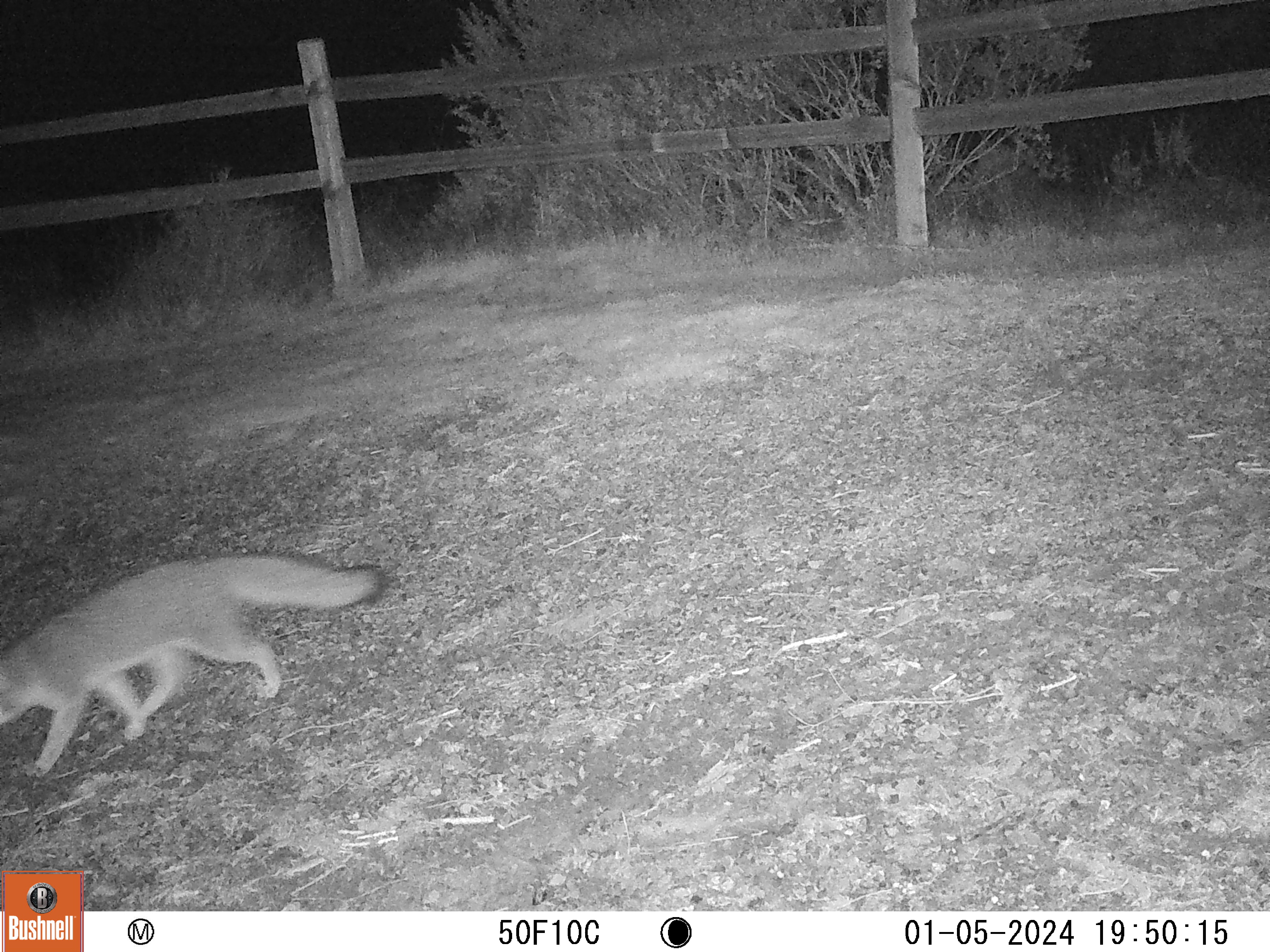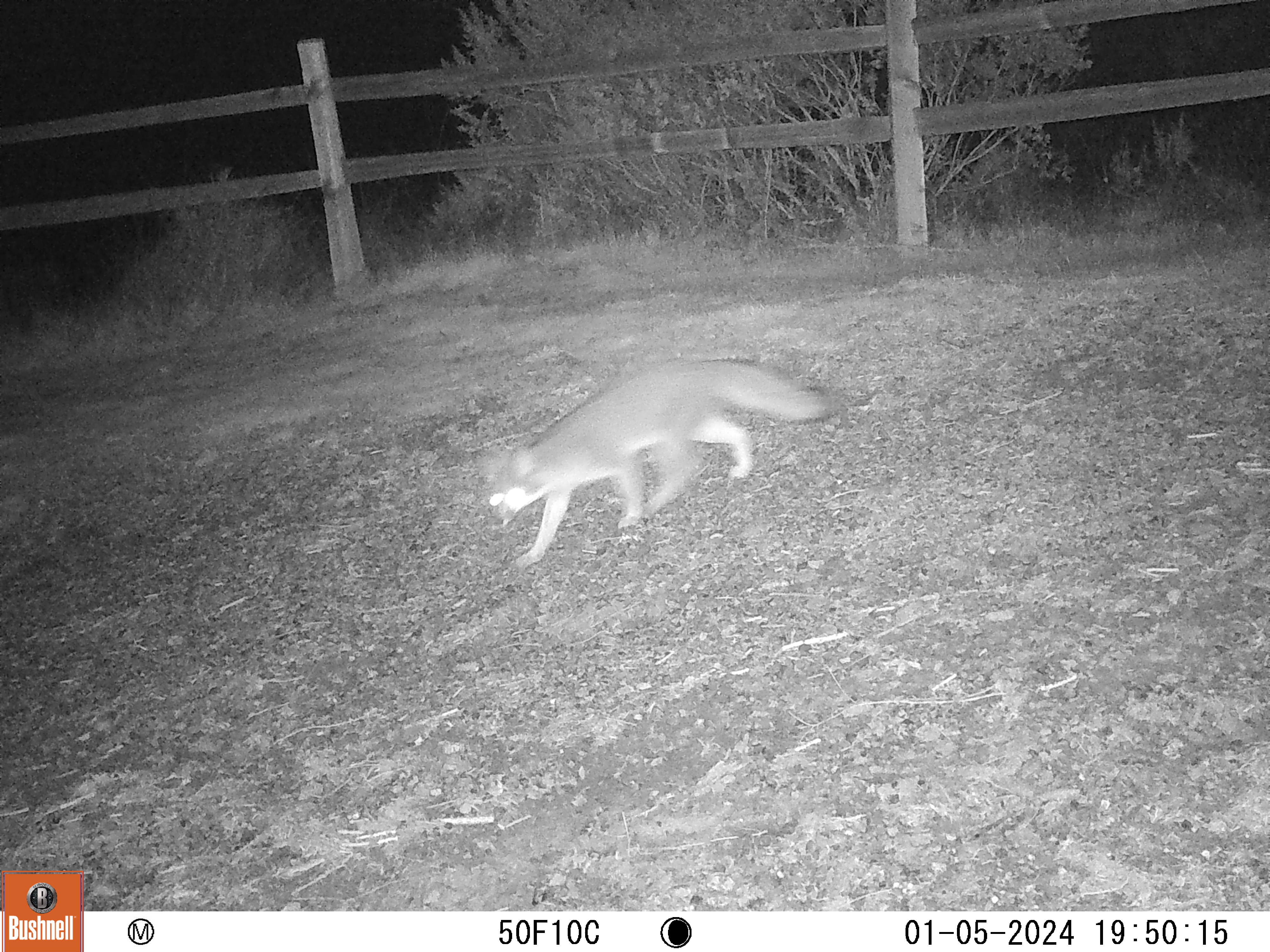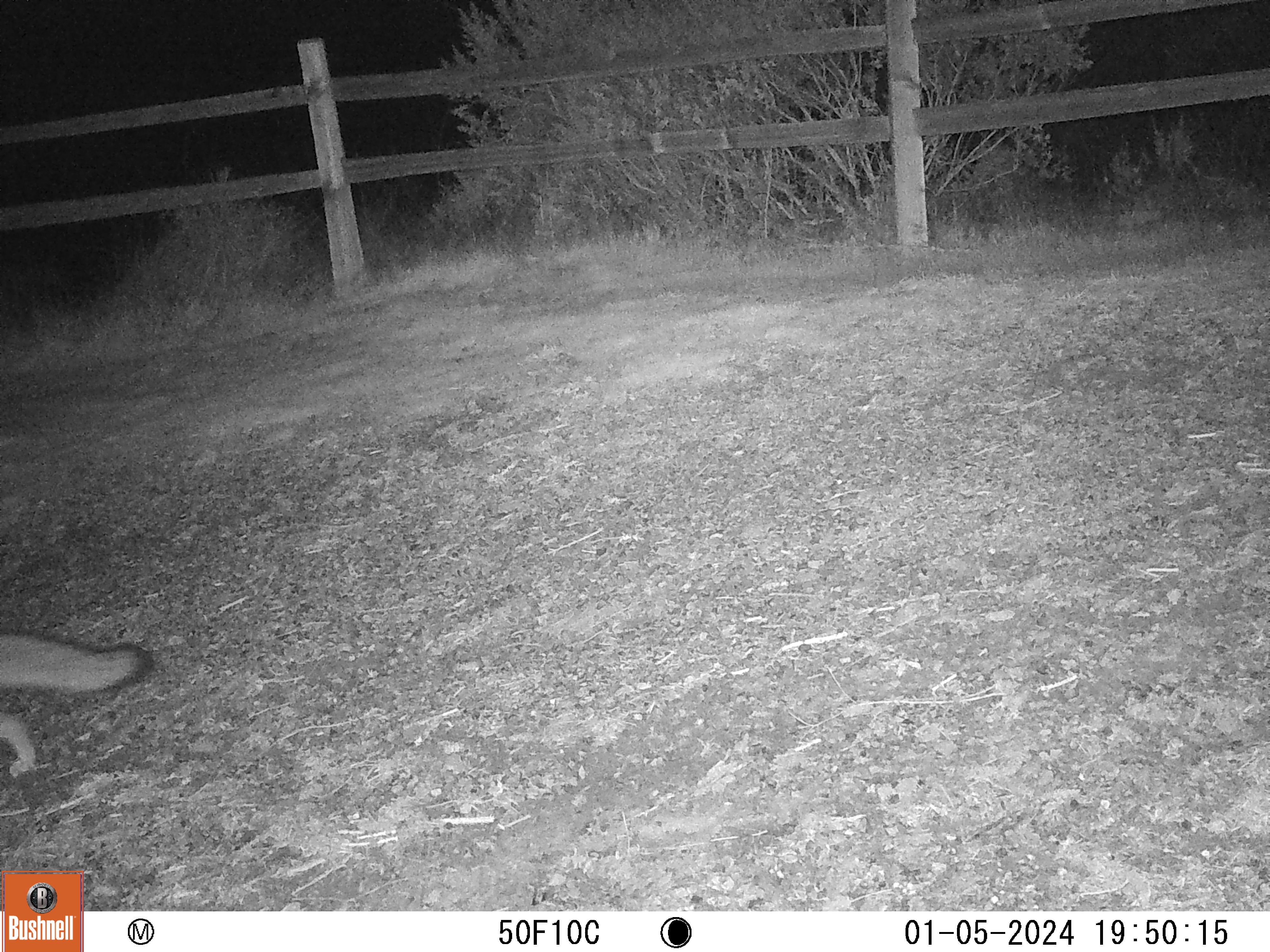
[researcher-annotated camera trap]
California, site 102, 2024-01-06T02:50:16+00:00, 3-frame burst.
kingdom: Animalia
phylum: Chordata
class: Mammalia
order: Carnivora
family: Canidae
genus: Urocyon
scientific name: Urocyon cinereoargenteus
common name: gray fox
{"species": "gray fox (Urocyon cinereoargenteus)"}